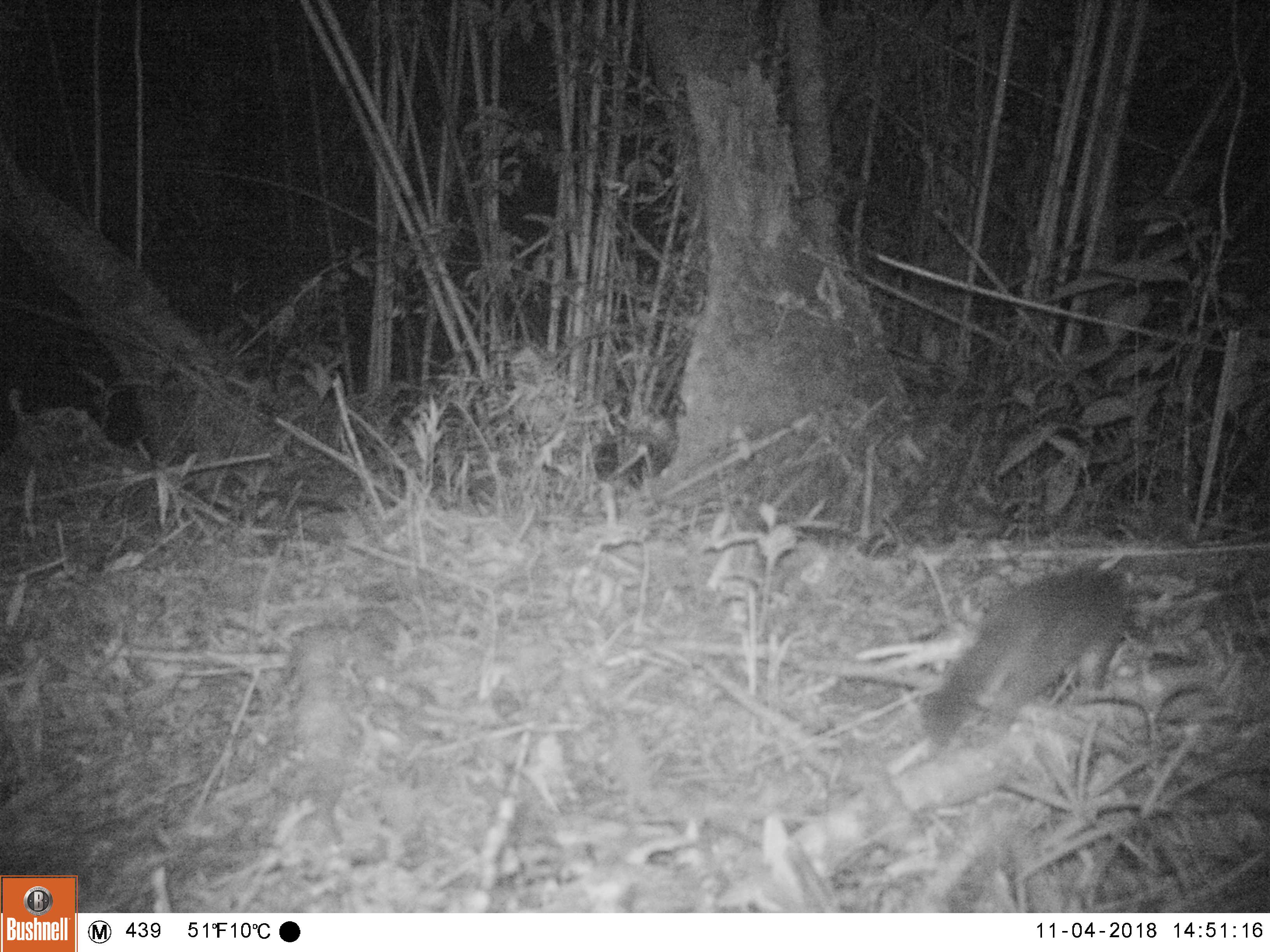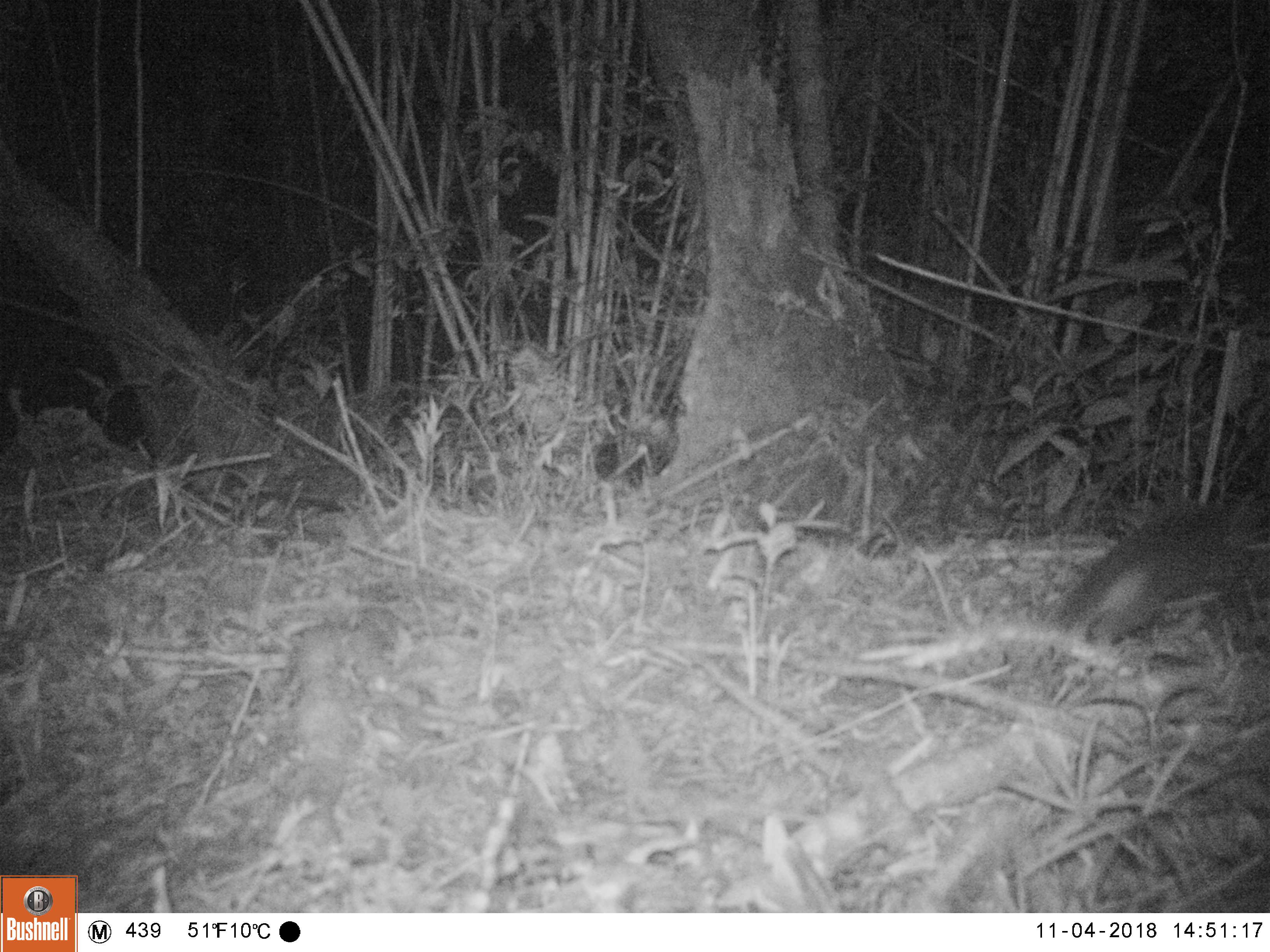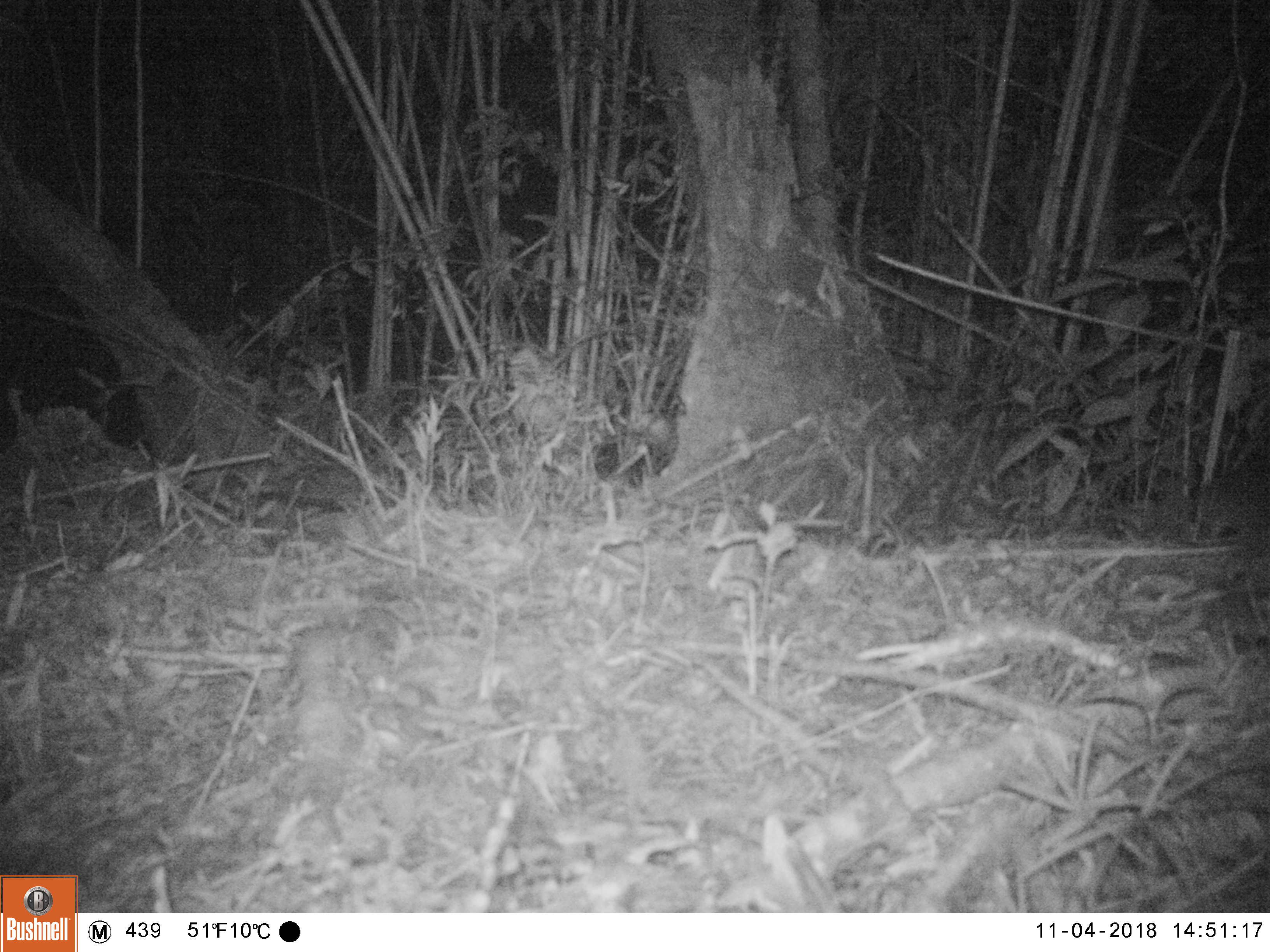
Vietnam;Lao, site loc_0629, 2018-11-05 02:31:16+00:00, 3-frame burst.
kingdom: Animalia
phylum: Chordata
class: Mammalia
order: Carnivora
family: Mustelidae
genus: Melogale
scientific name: Melogale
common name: ferret badger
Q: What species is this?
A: Ferret badger (Melogale).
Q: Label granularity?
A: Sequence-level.